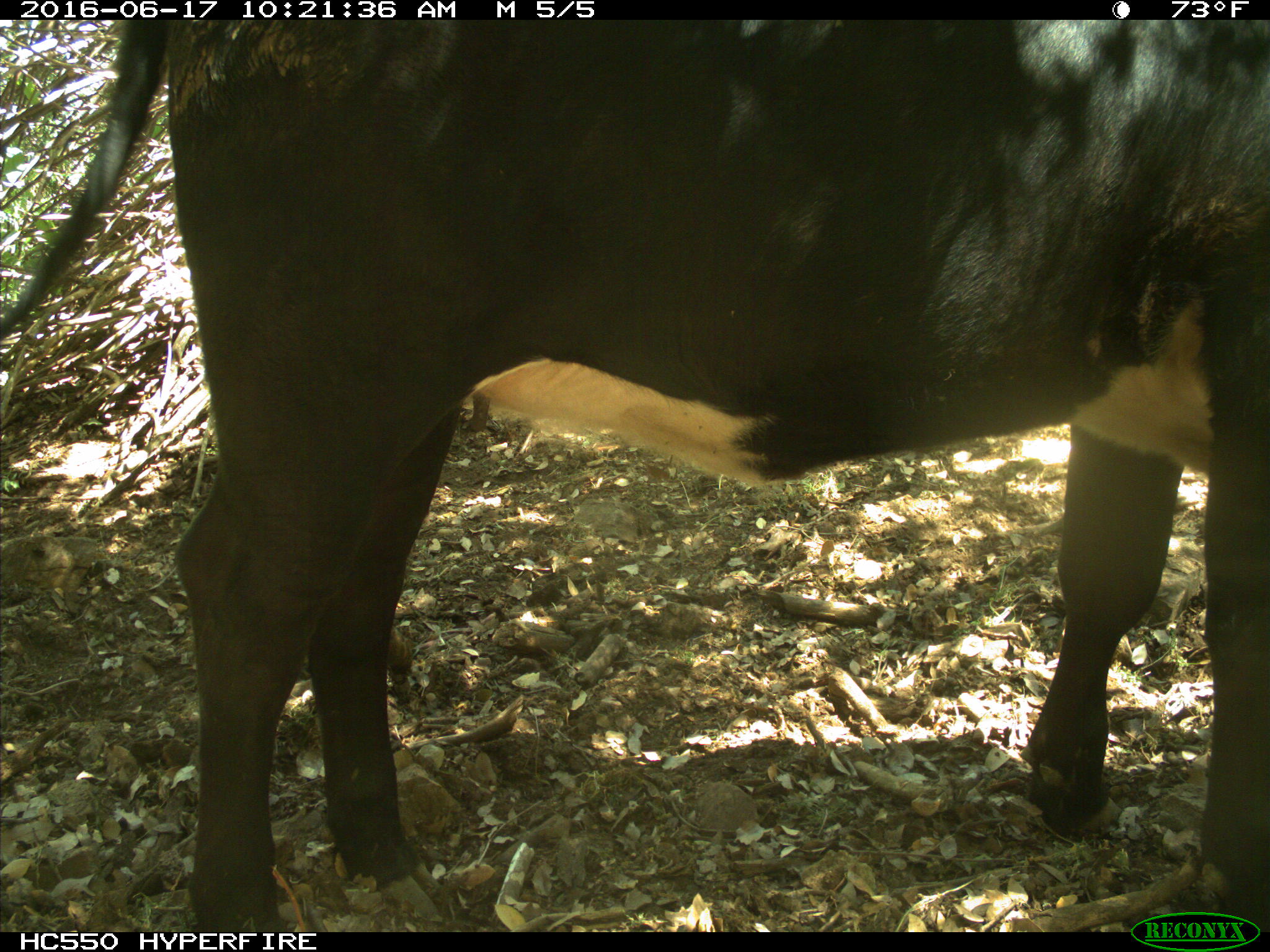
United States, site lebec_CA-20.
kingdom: Animalia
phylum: Chordata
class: Mammalia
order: Artiodactyla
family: Bovidae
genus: Bos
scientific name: Bos taurus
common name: domestic cow